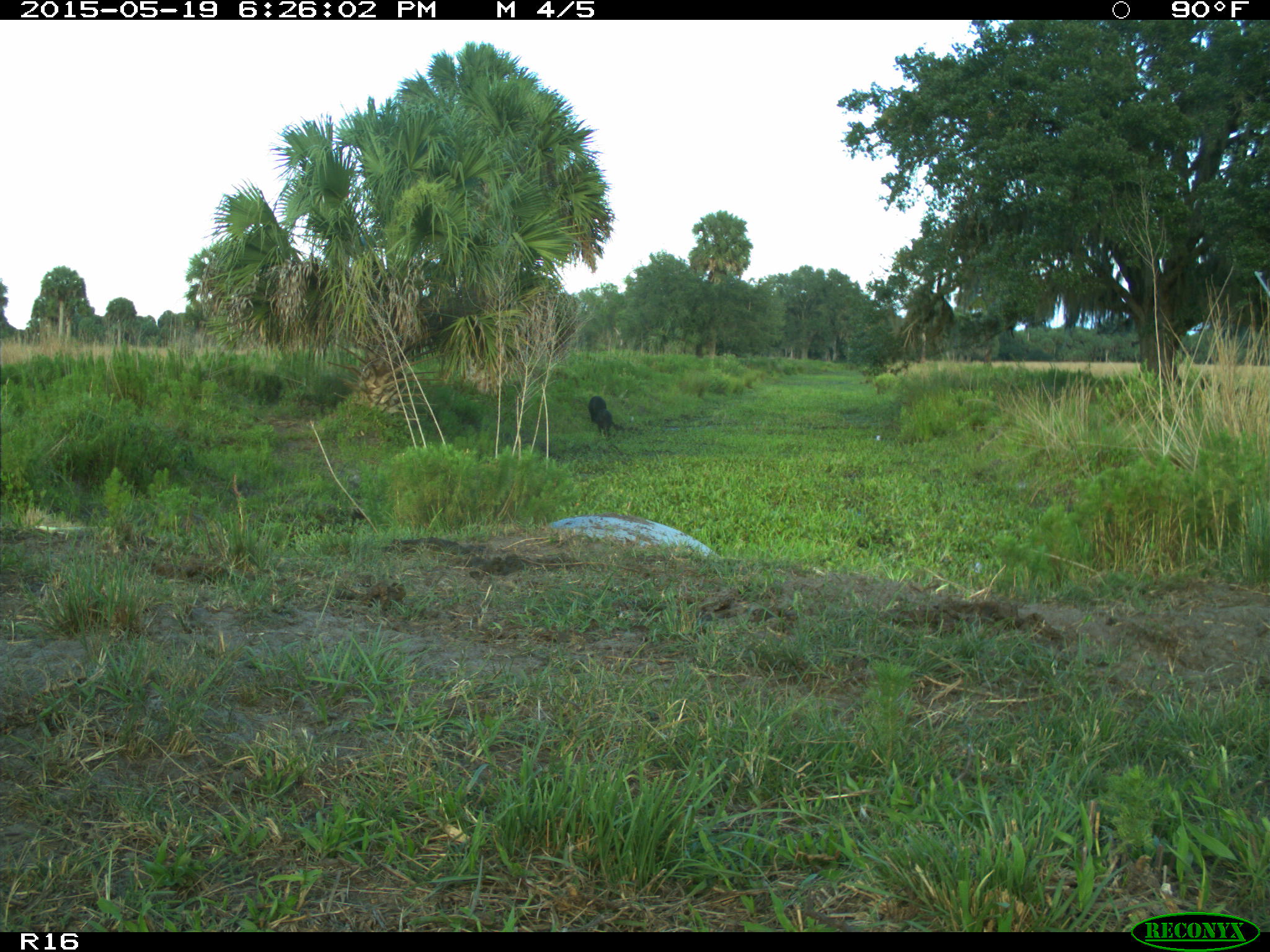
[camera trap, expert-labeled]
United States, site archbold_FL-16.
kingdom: Animalia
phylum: Chordata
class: Mammalia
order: Artiodactyla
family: Bovidae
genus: Bos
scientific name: Bos taurus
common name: domestic cow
Bos taurus (domestic cow).